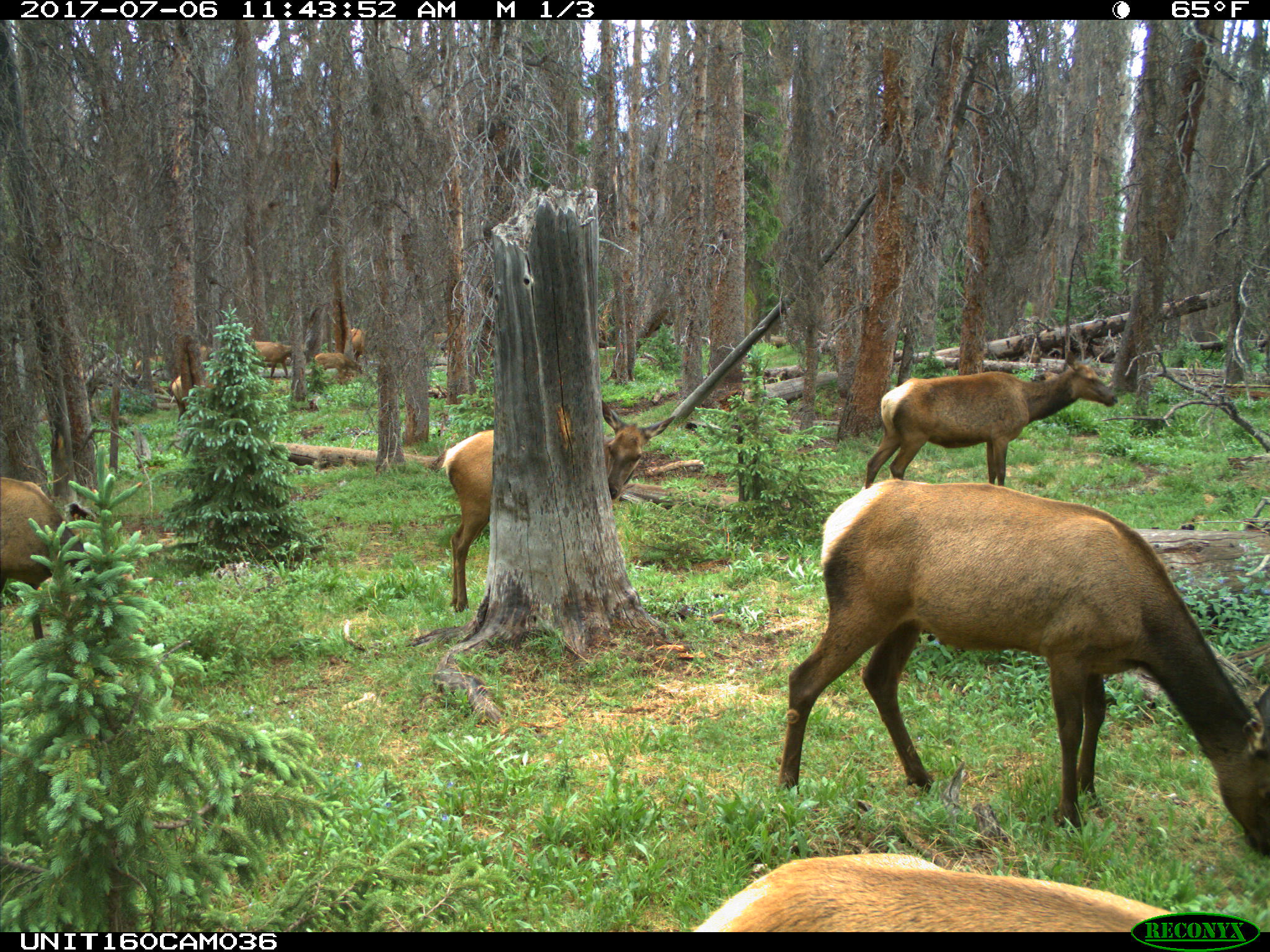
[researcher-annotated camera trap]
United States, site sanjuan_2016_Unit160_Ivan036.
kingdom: Animalia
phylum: Chordata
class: Mammalia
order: Artiodactyla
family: Cervidae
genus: Cervus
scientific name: Cervus elaphus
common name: red deer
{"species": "Cervus elaphus (red deer)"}